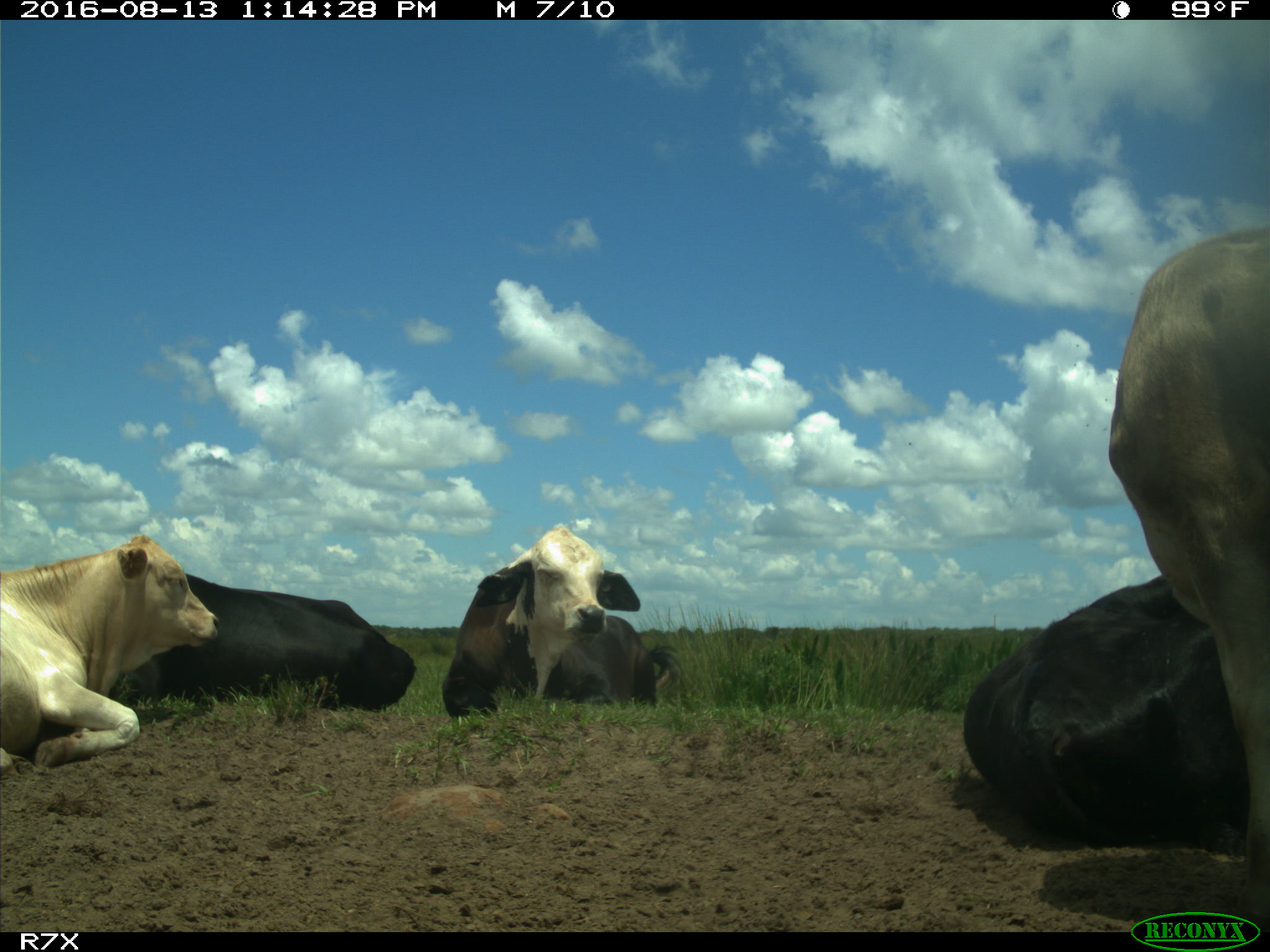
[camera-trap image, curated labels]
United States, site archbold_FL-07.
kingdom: Animalia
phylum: Chordata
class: Mammalia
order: Artiodactyla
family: Bovidae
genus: Bos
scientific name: Bos taurus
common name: domestic cow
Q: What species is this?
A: Bos taurus (domestic cow).